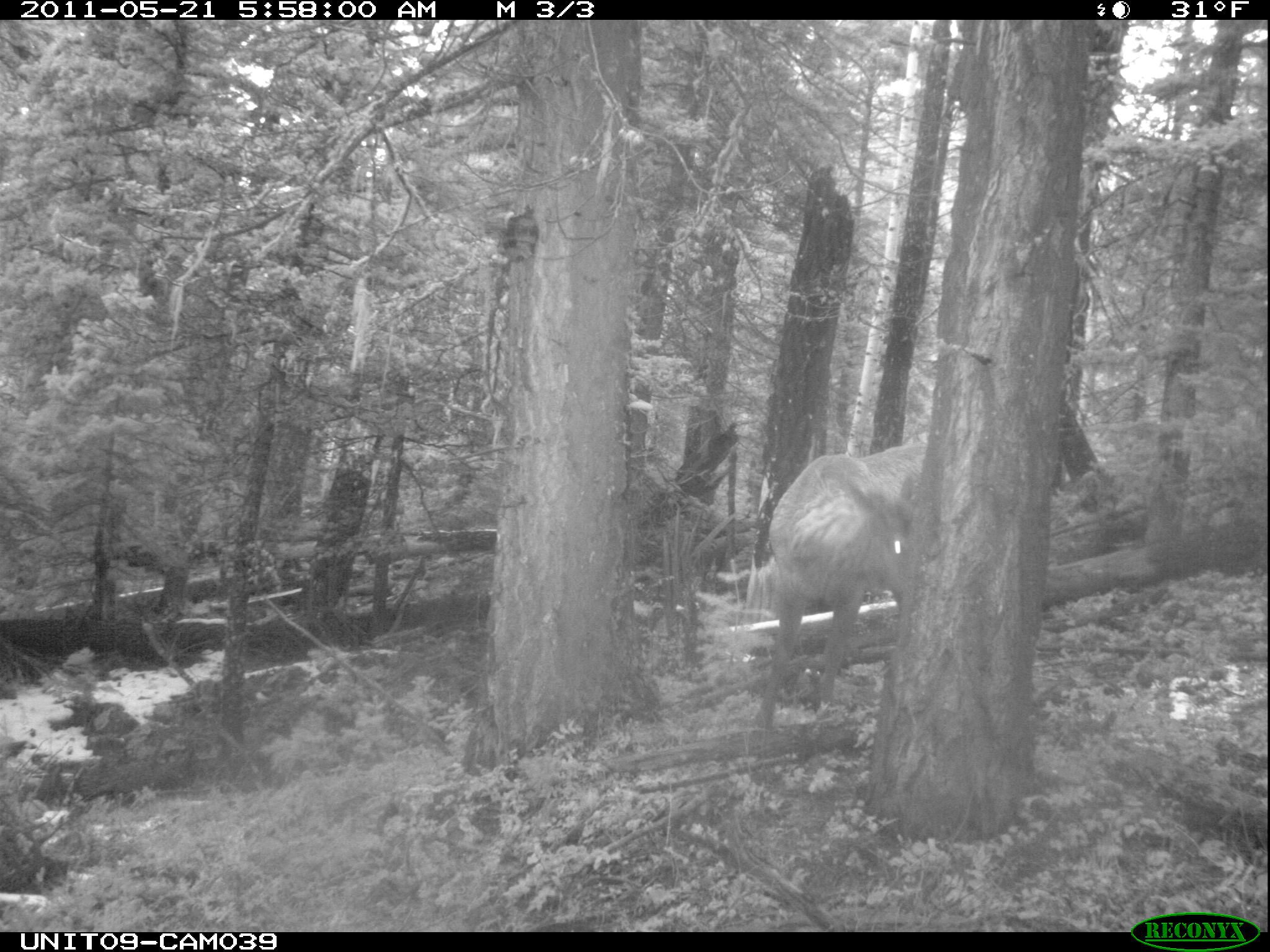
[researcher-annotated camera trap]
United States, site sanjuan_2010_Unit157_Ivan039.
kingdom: Animalia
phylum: Chordata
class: Mammalia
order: Artiodactyla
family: Cervidae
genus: Cervus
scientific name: Cervus elaphus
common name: red deer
Cervus elaphus (red deer).